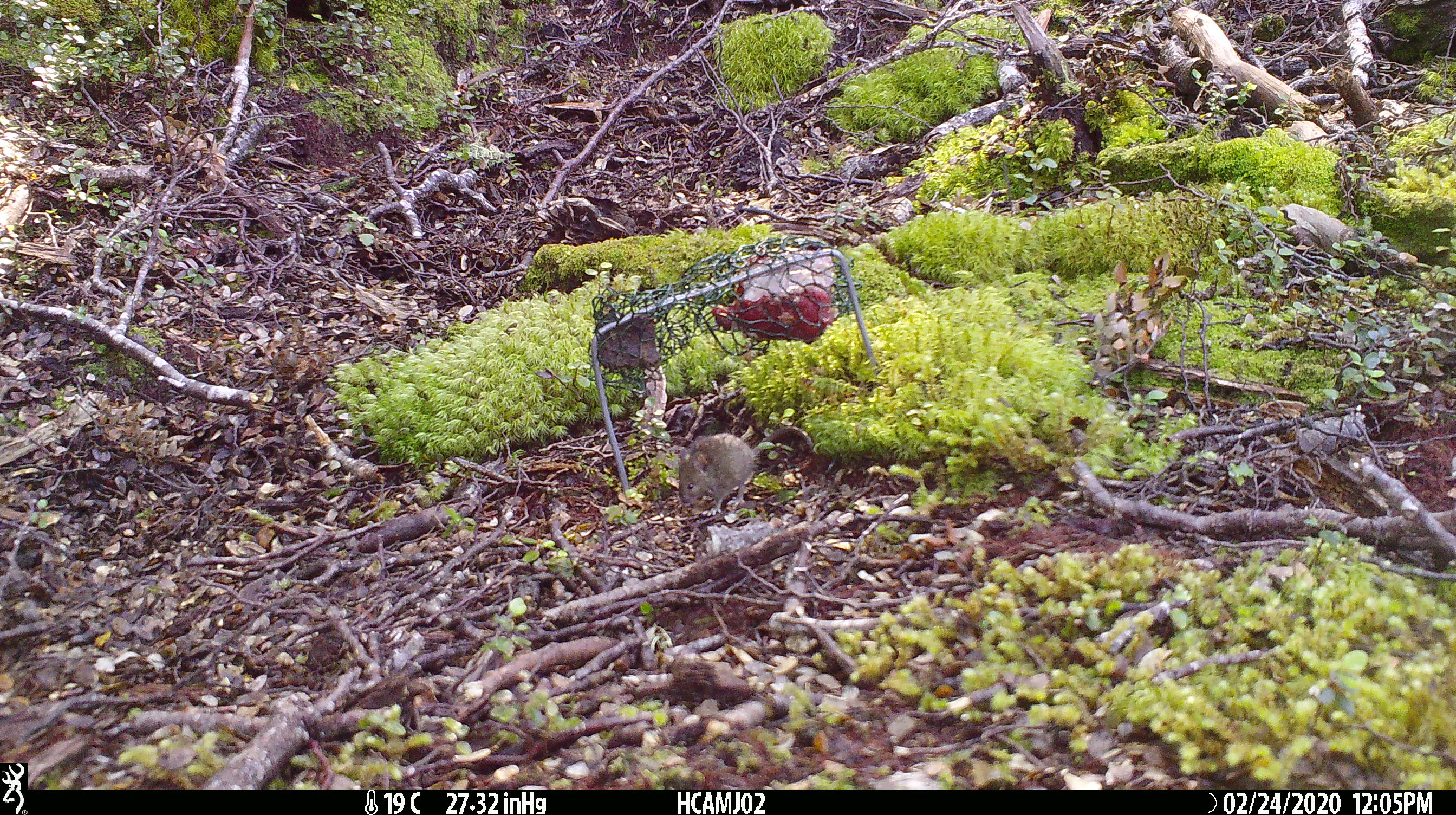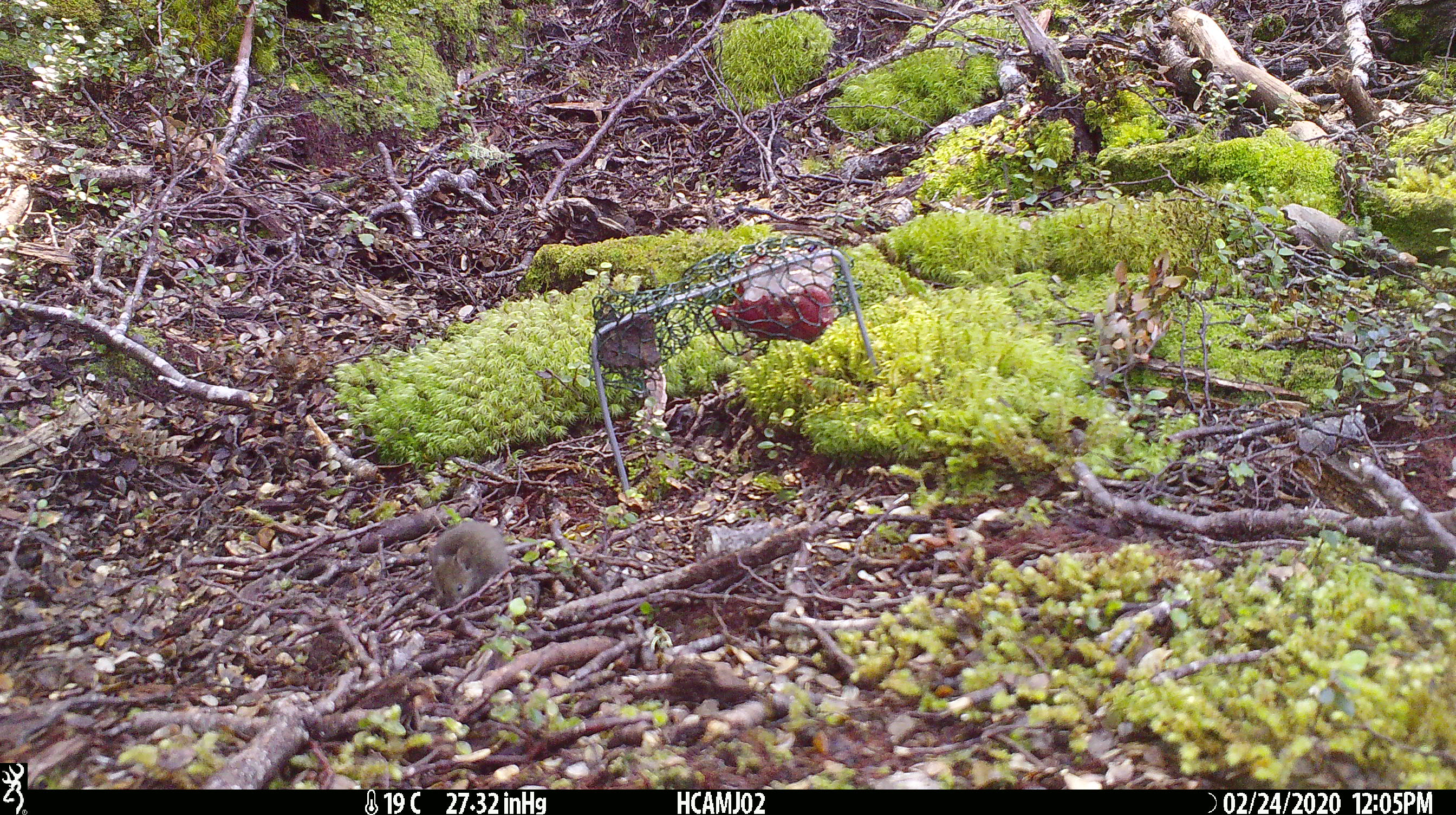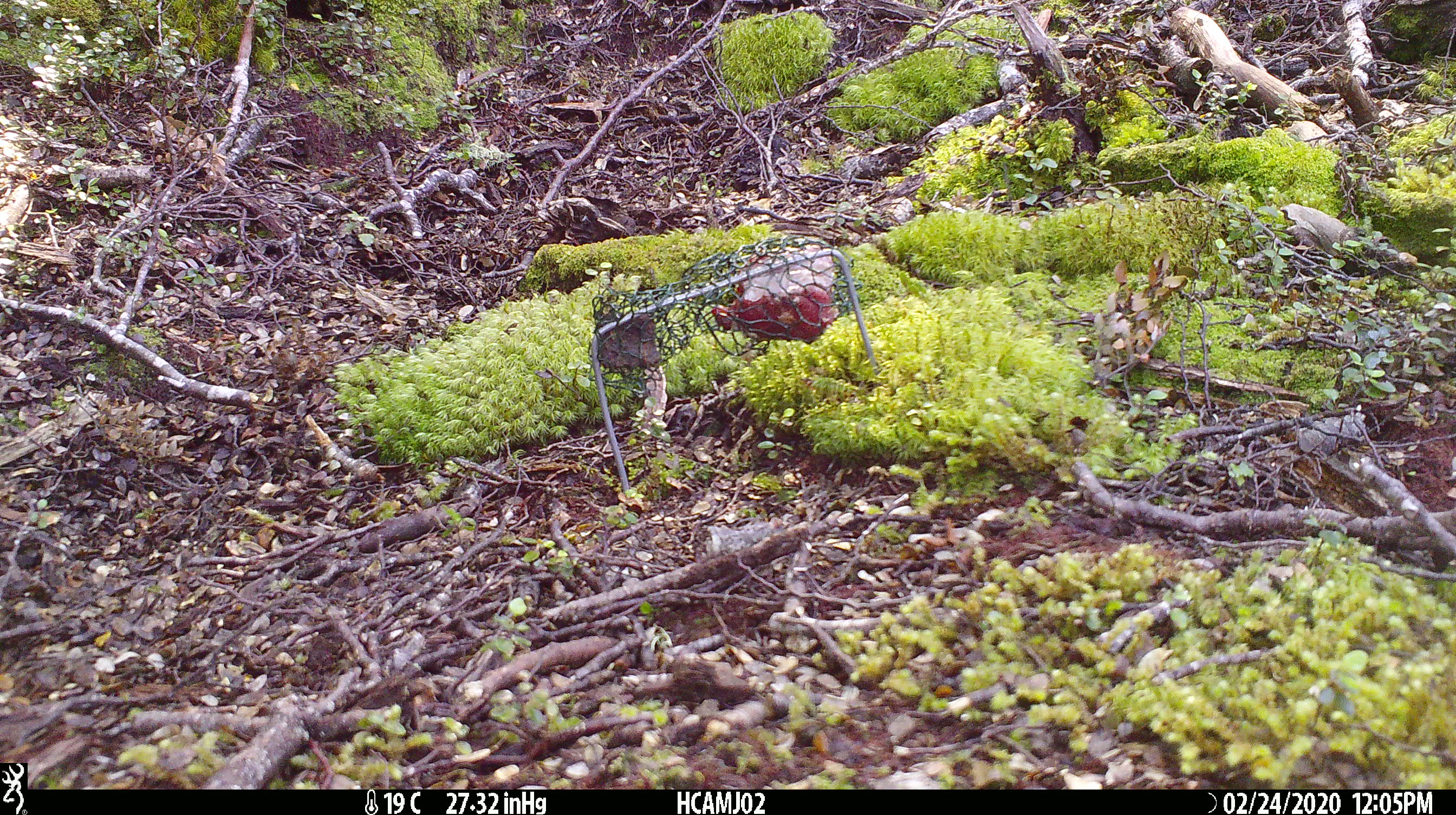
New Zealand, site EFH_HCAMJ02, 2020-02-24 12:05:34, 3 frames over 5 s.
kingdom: Animalia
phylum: Chordata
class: Mammalia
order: Rodentia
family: Muridae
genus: Mus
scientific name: Mus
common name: mouse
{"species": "mouse (Mus)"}